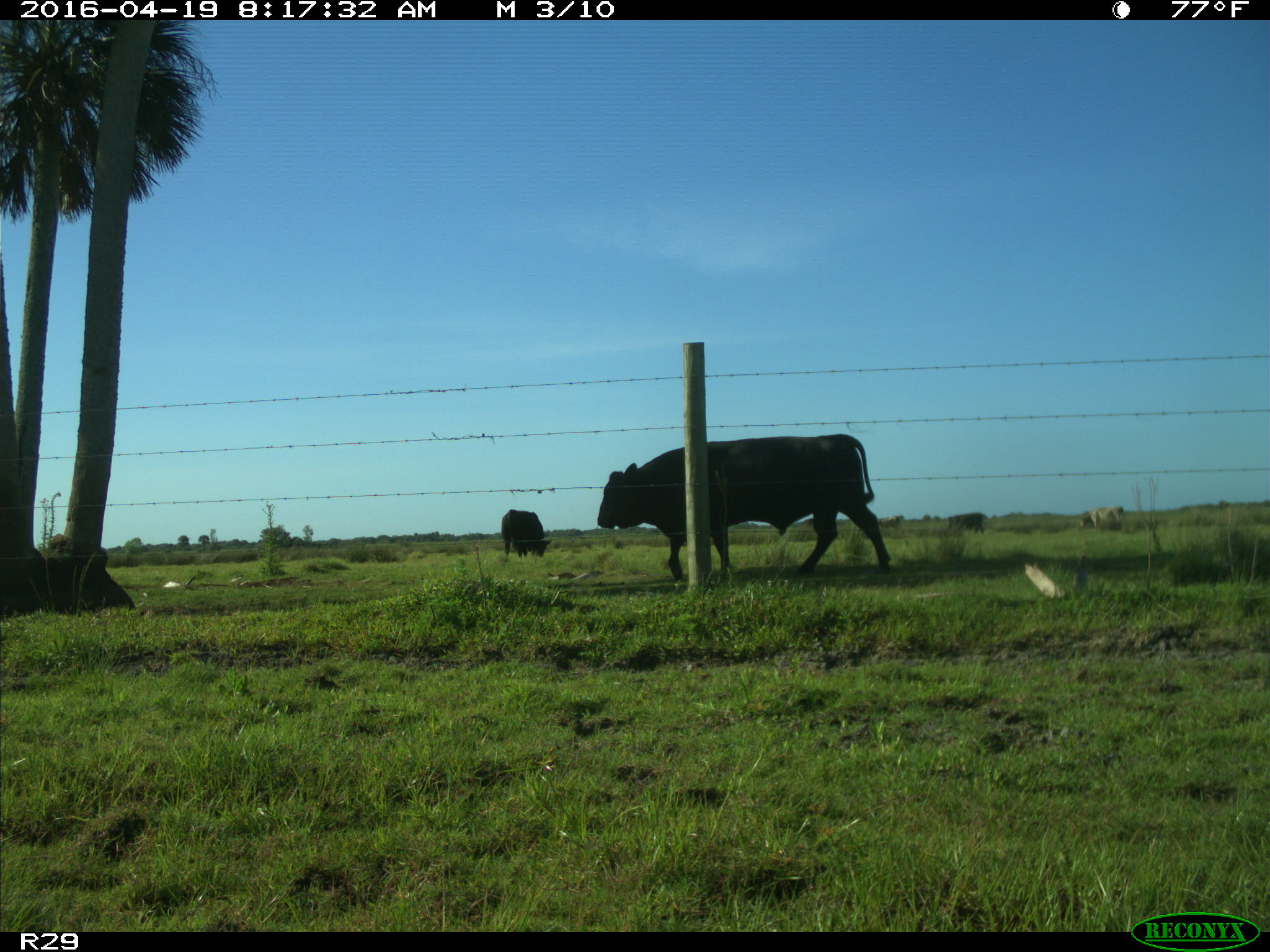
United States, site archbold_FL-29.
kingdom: Animalia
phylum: Chordata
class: Mammalia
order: Artiodactyla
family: Bovidae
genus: Bos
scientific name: Bos taurus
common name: domestic cow